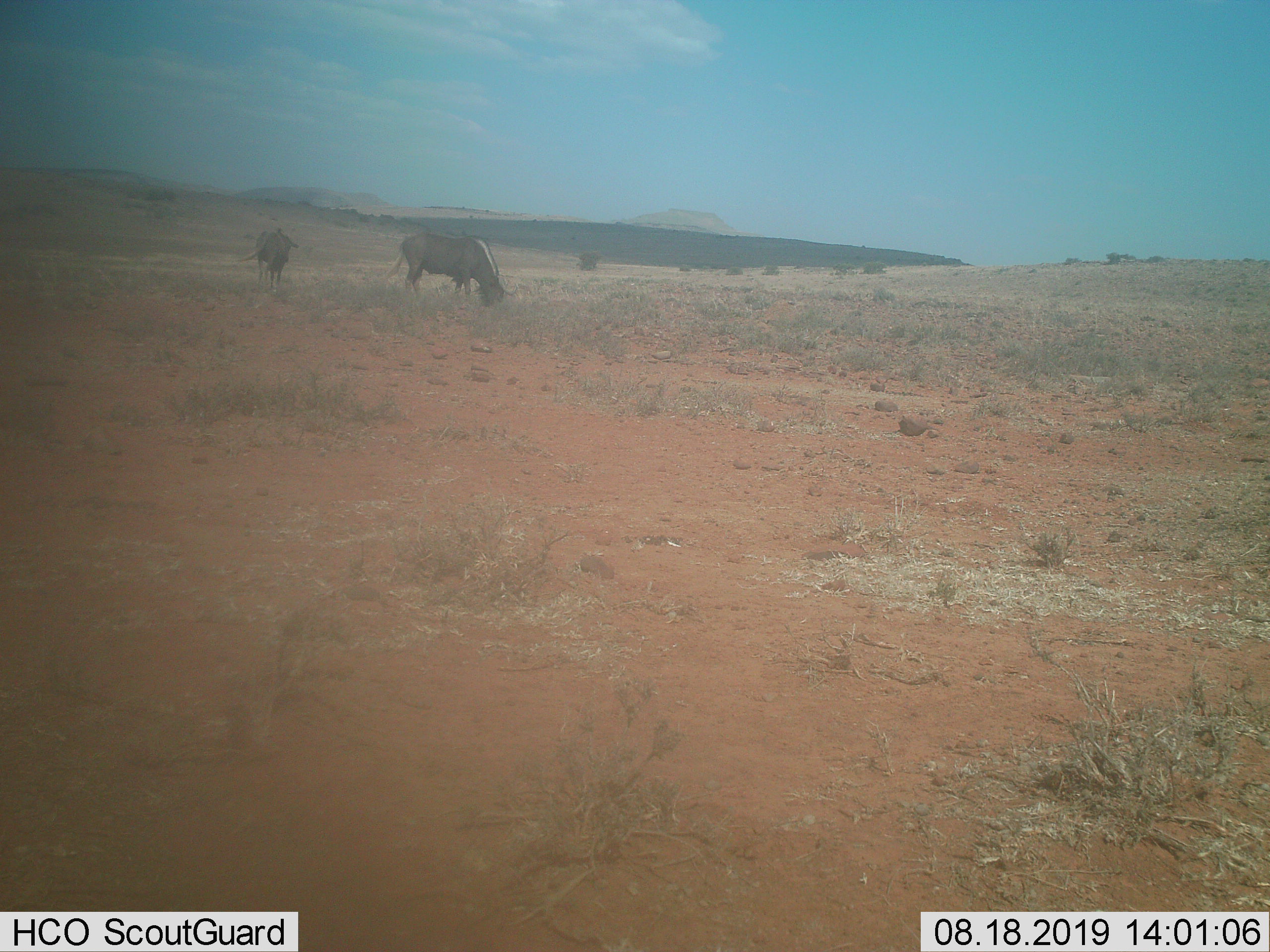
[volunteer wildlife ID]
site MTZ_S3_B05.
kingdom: Animalia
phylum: Chordata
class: Mammalia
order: Artiodactyla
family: Bovidae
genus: Connochaetes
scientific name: Connochaetes gnou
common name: black wildebeest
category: wildebeestblack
Wildebeestblack (black wildebeest) (Connochaetes gnou), count 2. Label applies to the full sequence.